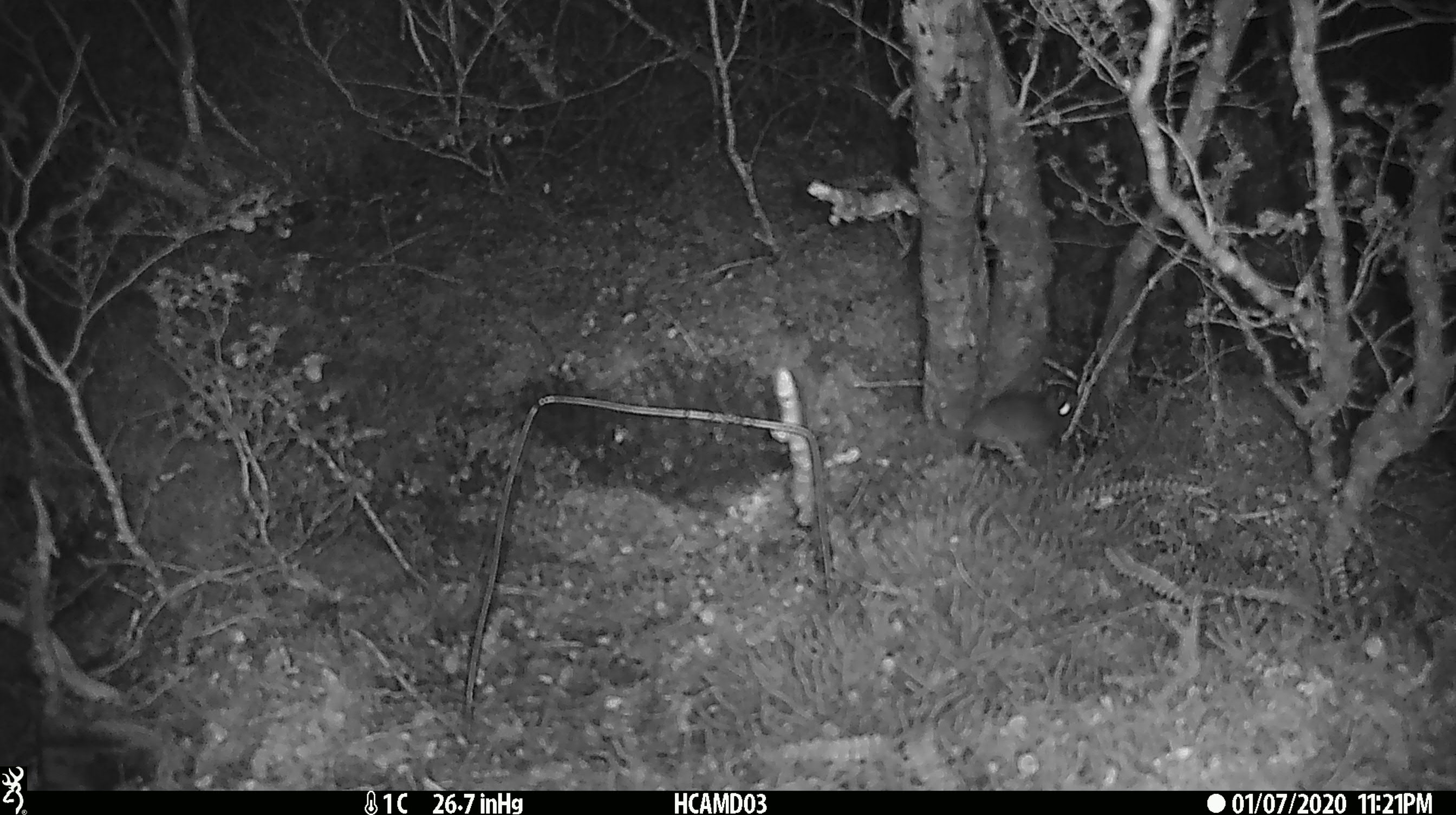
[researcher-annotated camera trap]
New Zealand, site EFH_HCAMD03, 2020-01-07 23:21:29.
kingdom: Animalia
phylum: Chordata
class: Mammalia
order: Rodentia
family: Muridae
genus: Mus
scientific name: Mus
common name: mouse